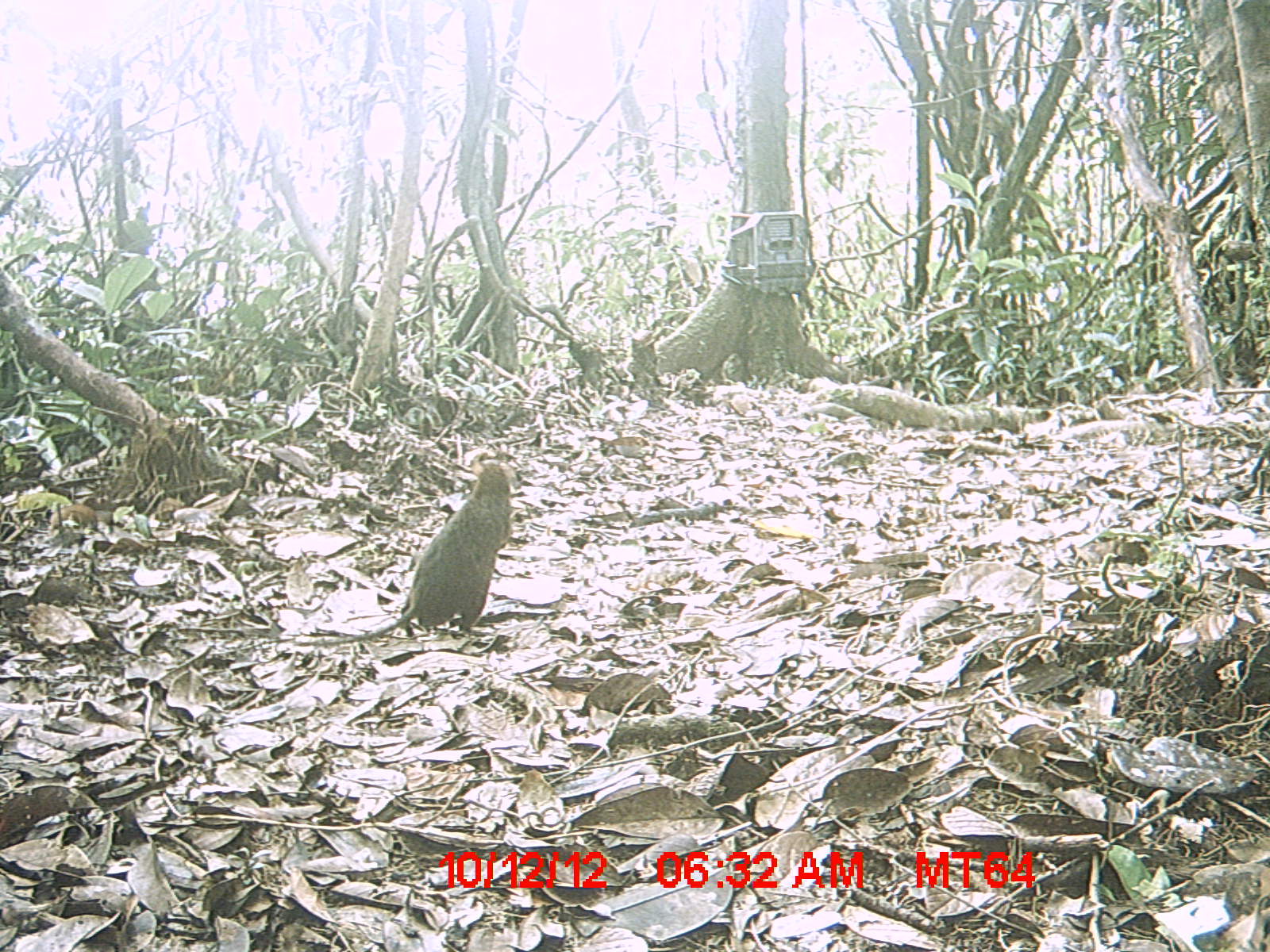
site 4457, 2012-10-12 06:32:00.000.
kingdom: Animalia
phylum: Chordata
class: Mammalia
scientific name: Mammalia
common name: mammals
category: small mammal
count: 1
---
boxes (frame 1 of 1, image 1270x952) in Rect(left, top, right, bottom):
small mammal: Rect(293, 456, 516, 646)